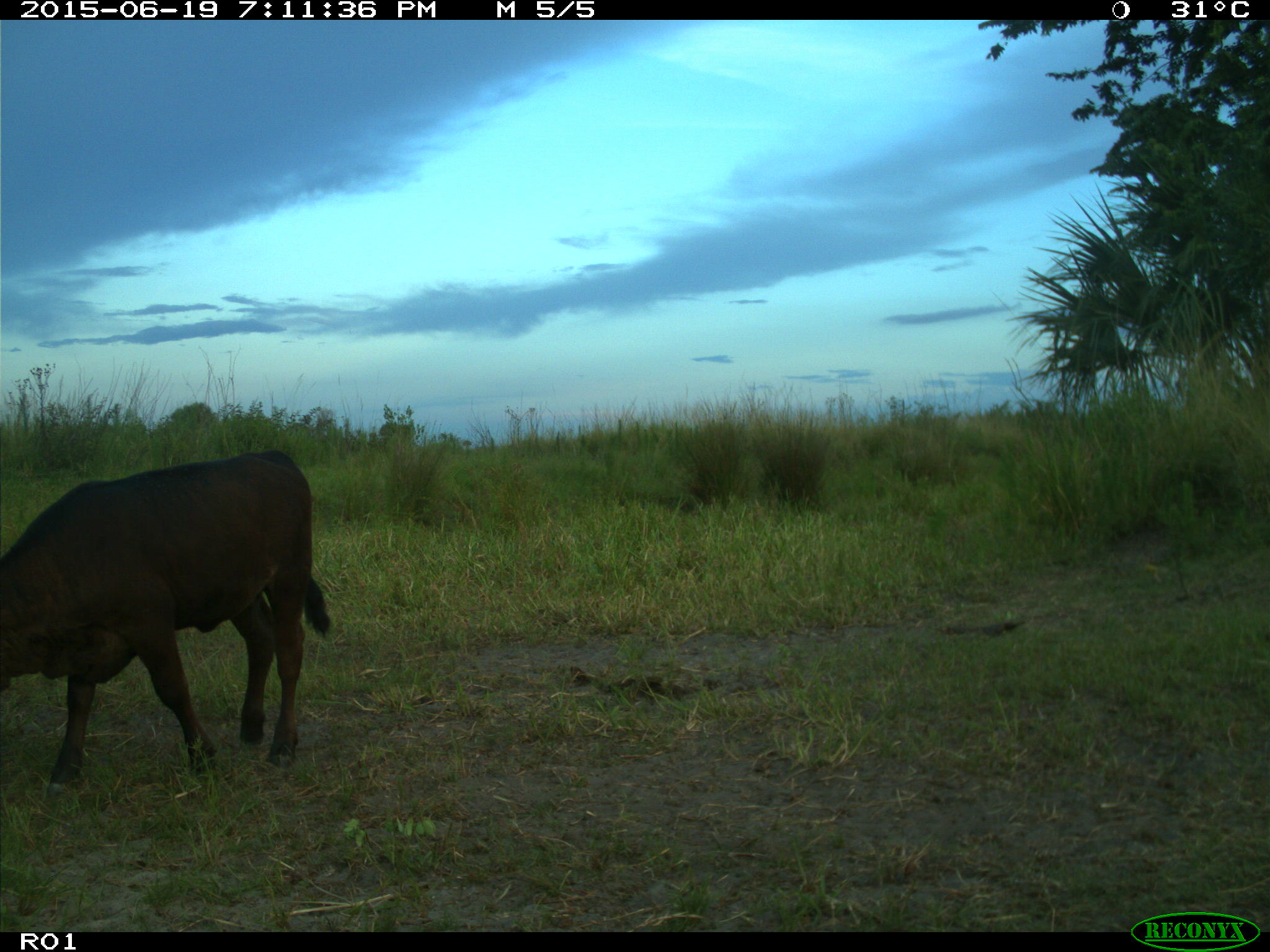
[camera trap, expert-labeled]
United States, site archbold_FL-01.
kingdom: Animalia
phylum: Chordata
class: Mammalia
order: Artiodactyla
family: Bovidae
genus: Bos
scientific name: Bos taurus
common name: domestic cow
Bos taurus (domestic cow).